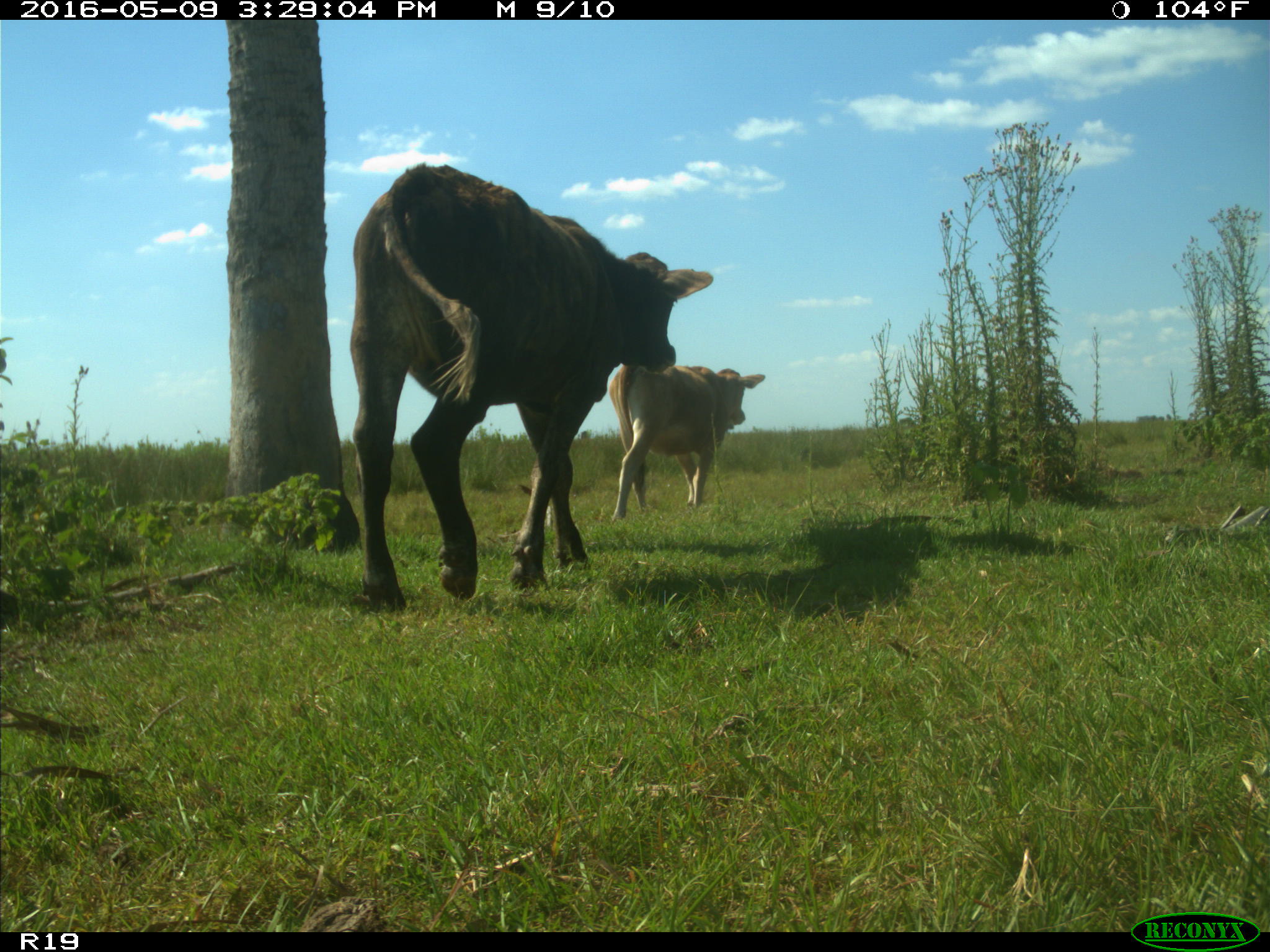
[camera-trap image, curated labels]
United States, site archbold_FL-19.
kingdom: Animalia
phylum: Chordata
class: Mammalia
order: Artiodactyla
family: Bovidae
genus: Bos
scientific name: Bos taurus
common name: domestic cow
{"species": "Bos taurus (domestic cow)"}